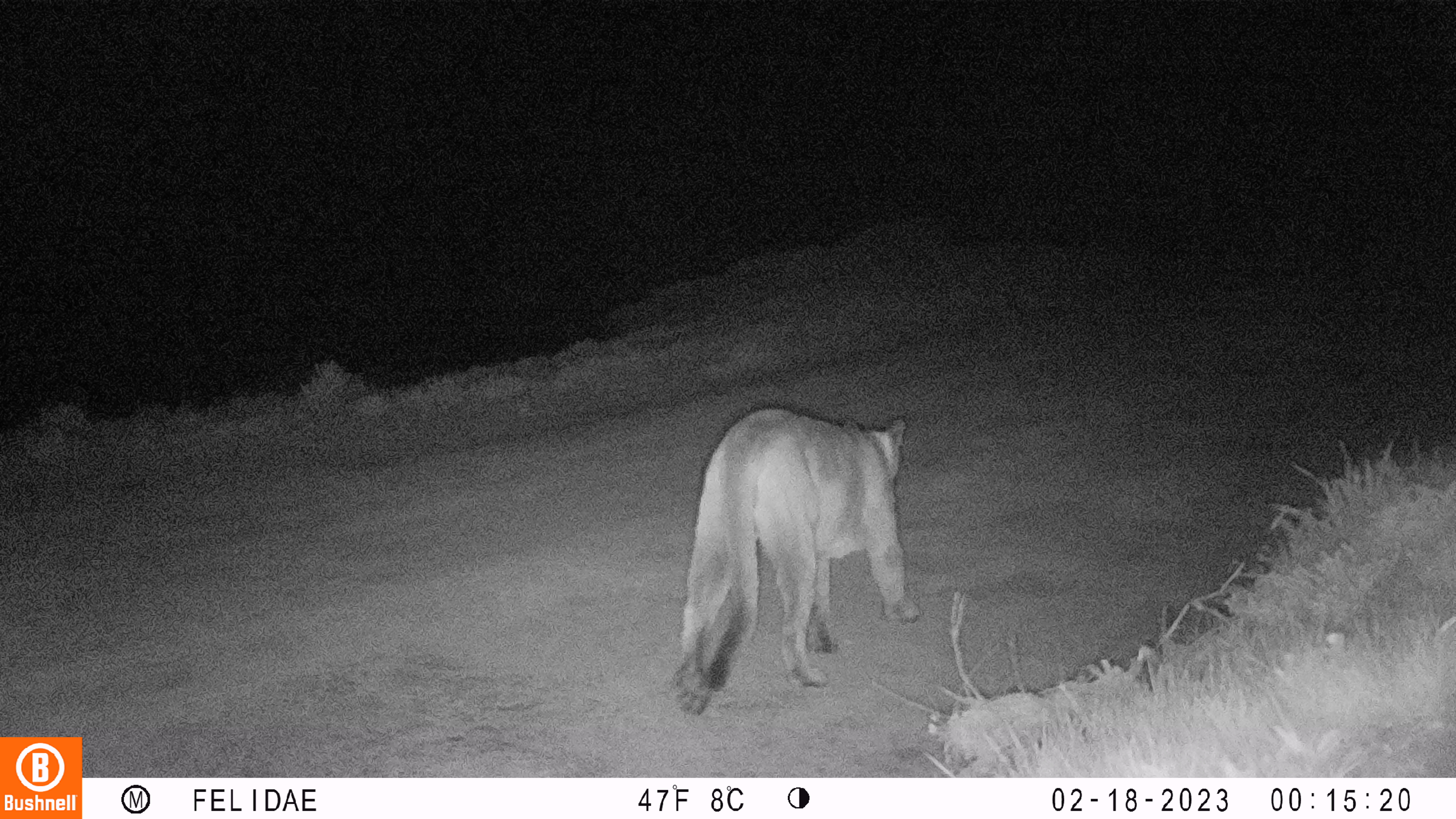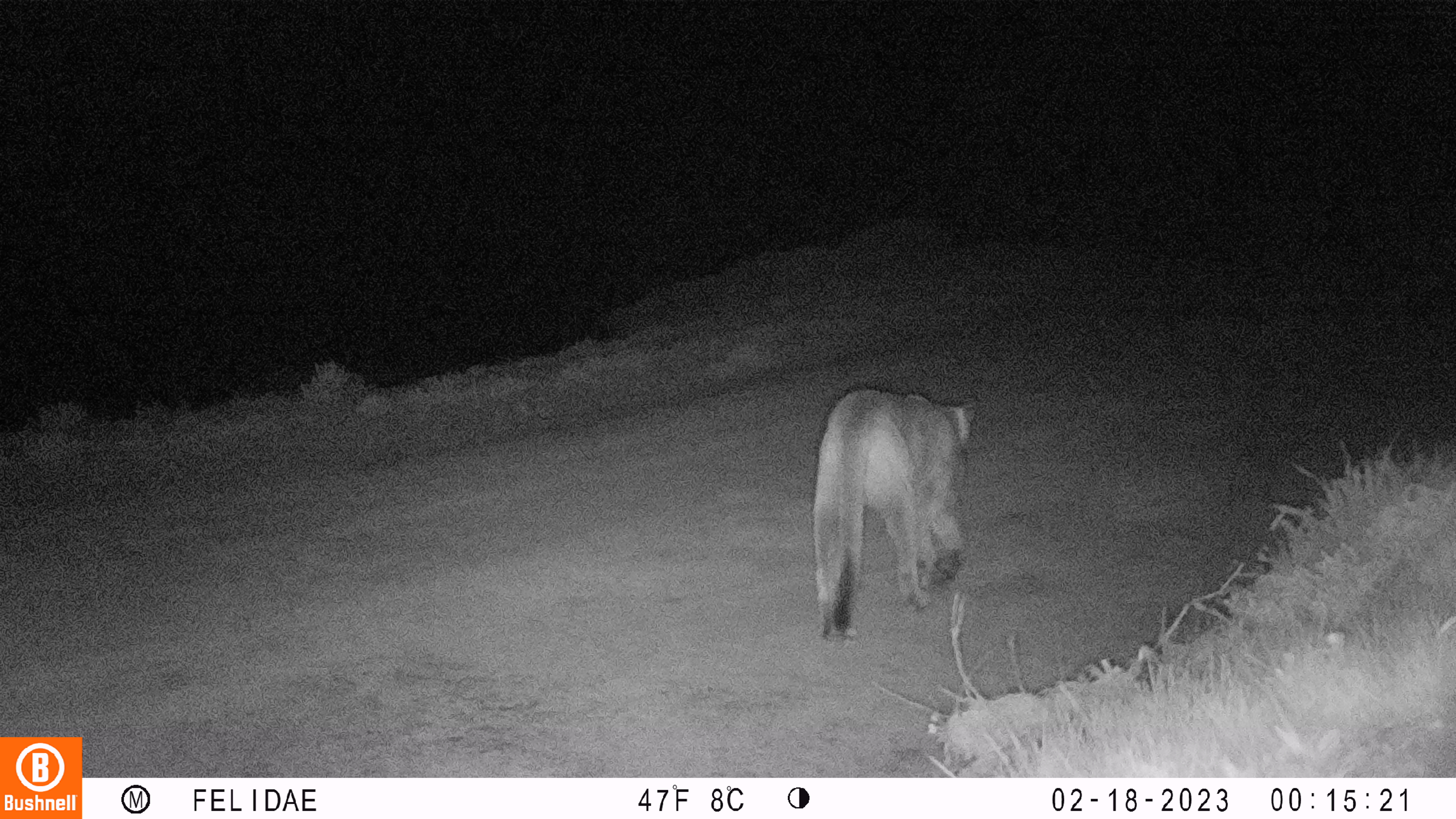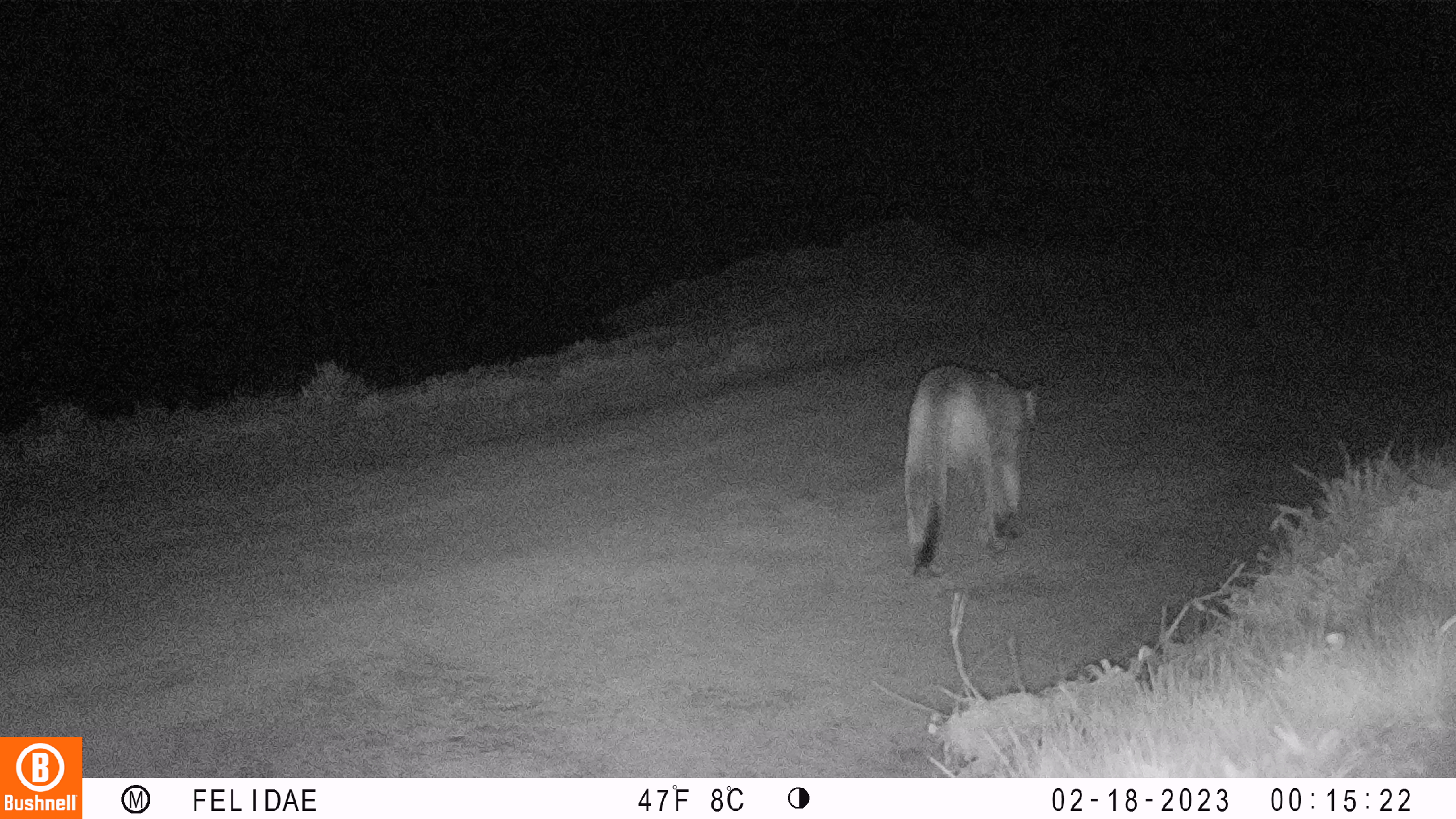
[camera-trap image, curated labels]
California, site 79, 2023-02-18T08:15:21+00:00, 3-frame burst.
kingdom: Animalia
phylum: Chordata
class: Mammalia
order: Carnivora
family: Felidae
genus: Puma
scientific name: Puma concolor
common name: puma